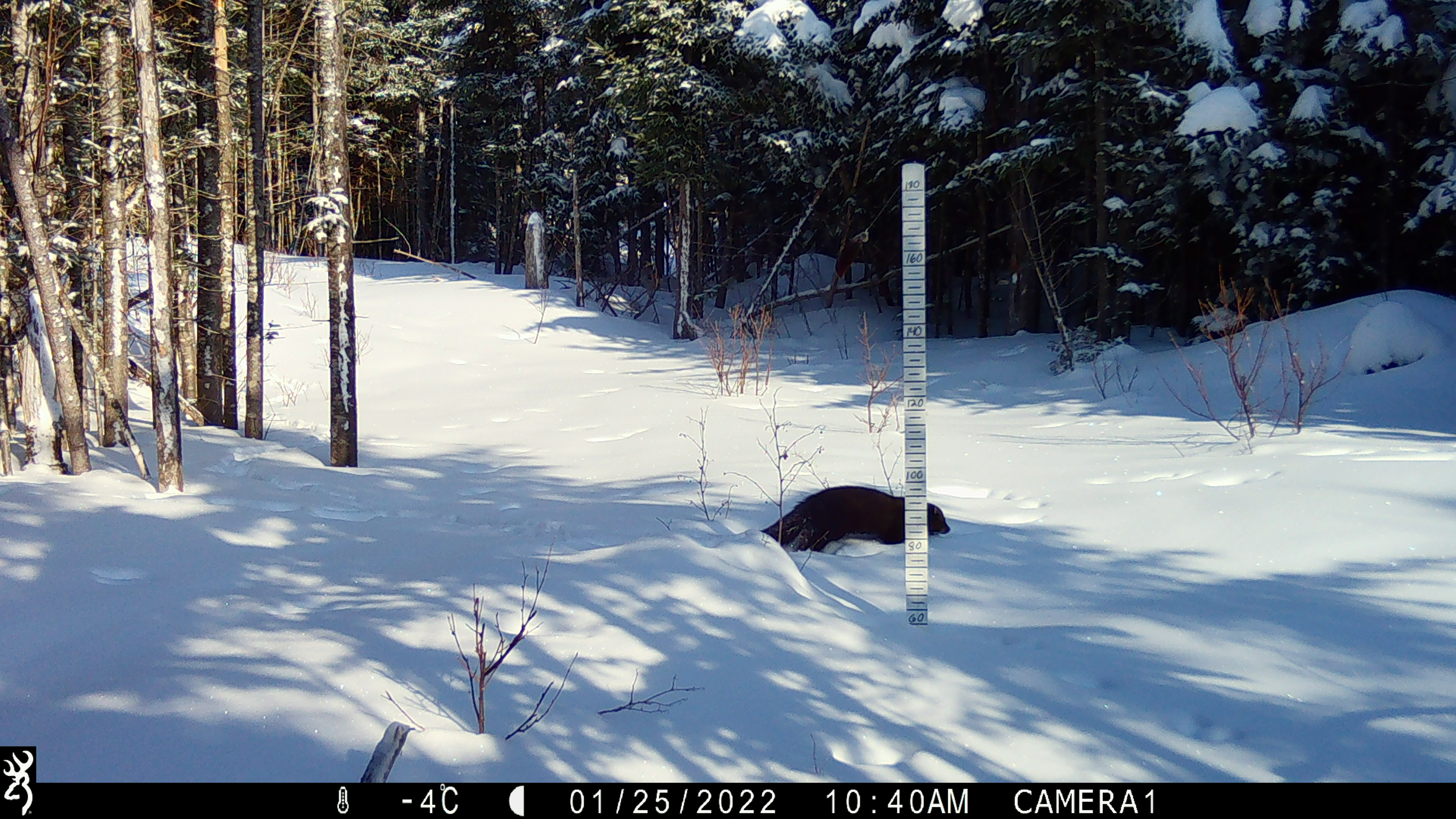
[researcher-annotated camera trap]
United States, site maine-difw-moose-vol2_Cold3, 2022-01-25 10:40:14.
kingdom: Animalia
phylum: Chordata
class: Mammalia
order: Carnivora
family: Mustelidae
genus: Pekania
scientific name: Pekania pennanti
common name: fisher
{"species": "fisher (Pekania pennanti)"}